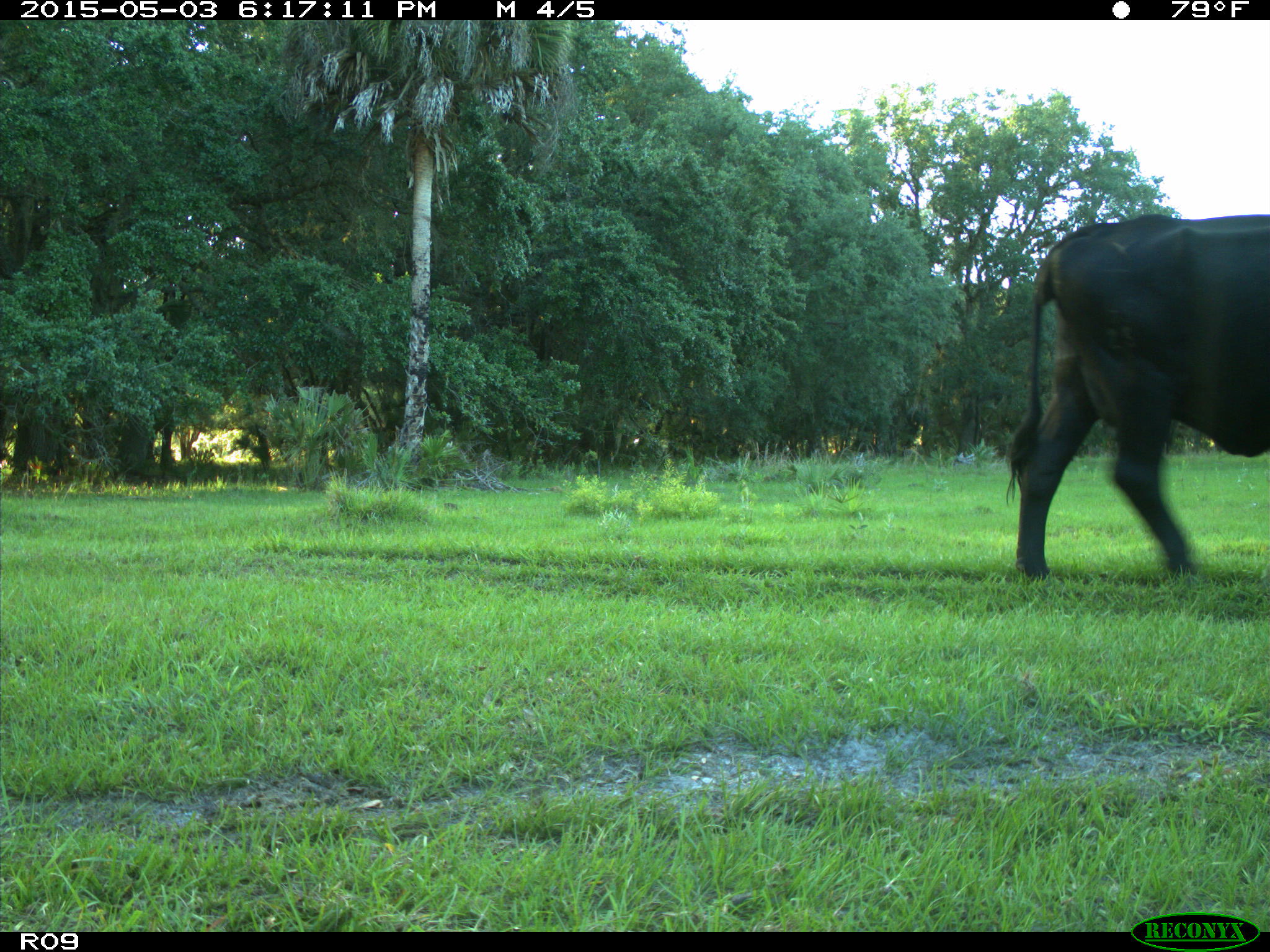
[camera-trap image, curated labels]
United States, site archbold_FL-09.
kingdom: Animalia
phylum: Chordata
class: Mammalia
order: Artiodactyla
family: Bovidae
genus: Bos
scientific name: Bos taurus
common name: domestic cow